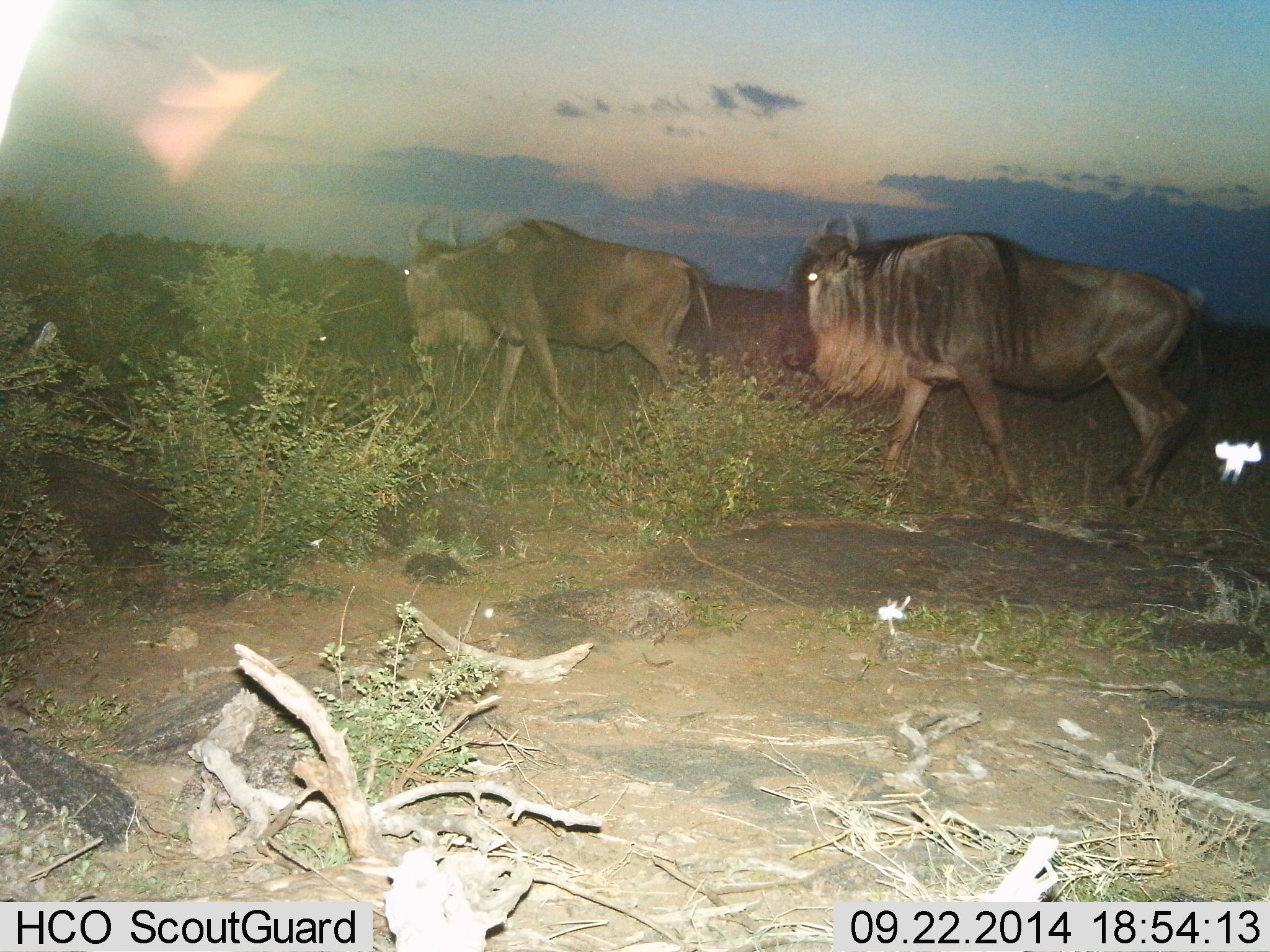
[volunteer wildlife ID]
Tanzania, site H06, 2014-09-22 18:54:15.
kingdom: Animalia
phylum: Chordata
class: Mammalia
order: Artiodactyla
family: Bovidae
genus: Connochaetes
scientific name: Connochaetes taurinus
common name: blue wildebeest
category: wildebeest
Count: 2.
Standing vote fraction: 30%.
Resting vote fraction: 0%.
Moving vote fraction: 80%.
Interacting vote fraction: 20%.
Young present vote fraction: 0%.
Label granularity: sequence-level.